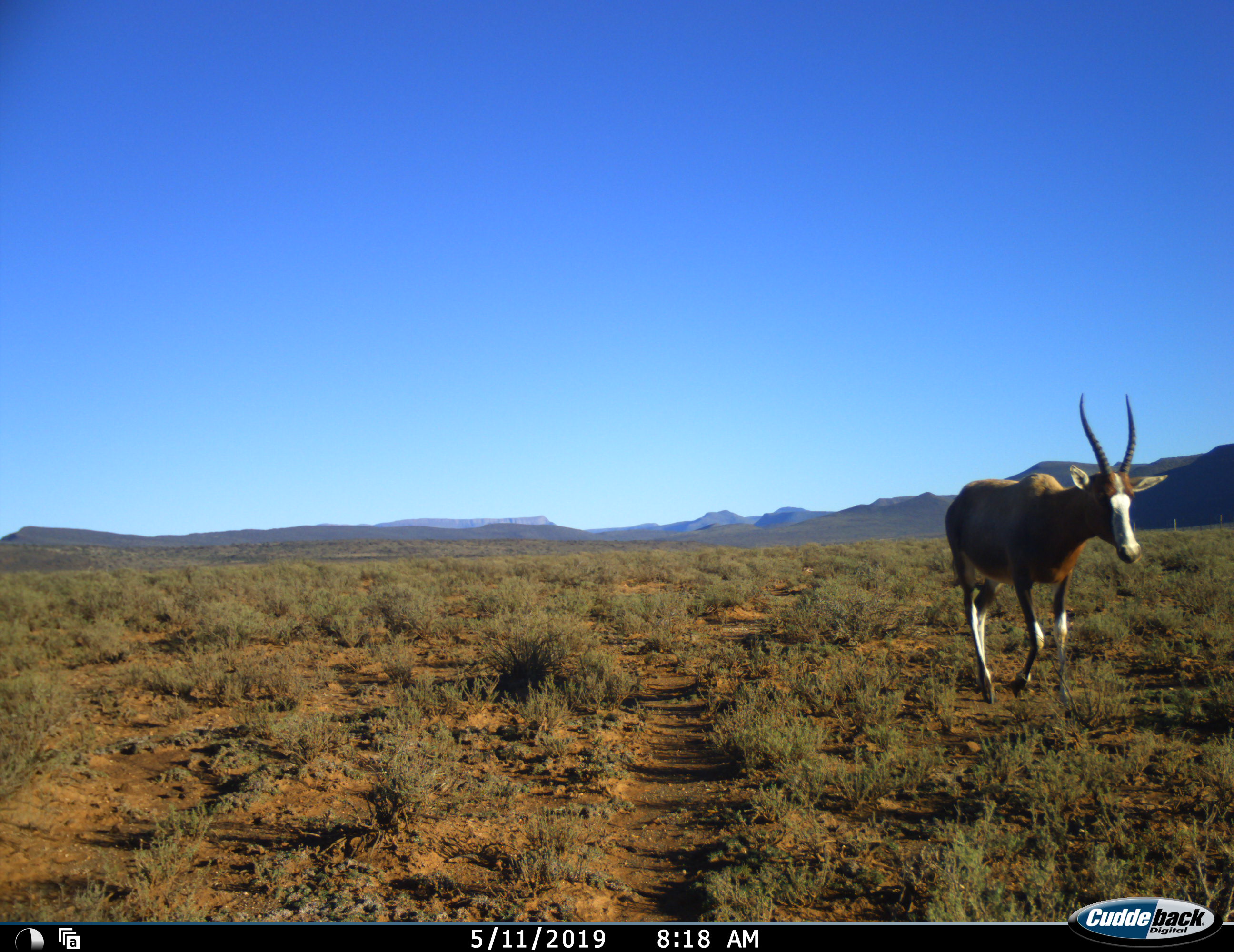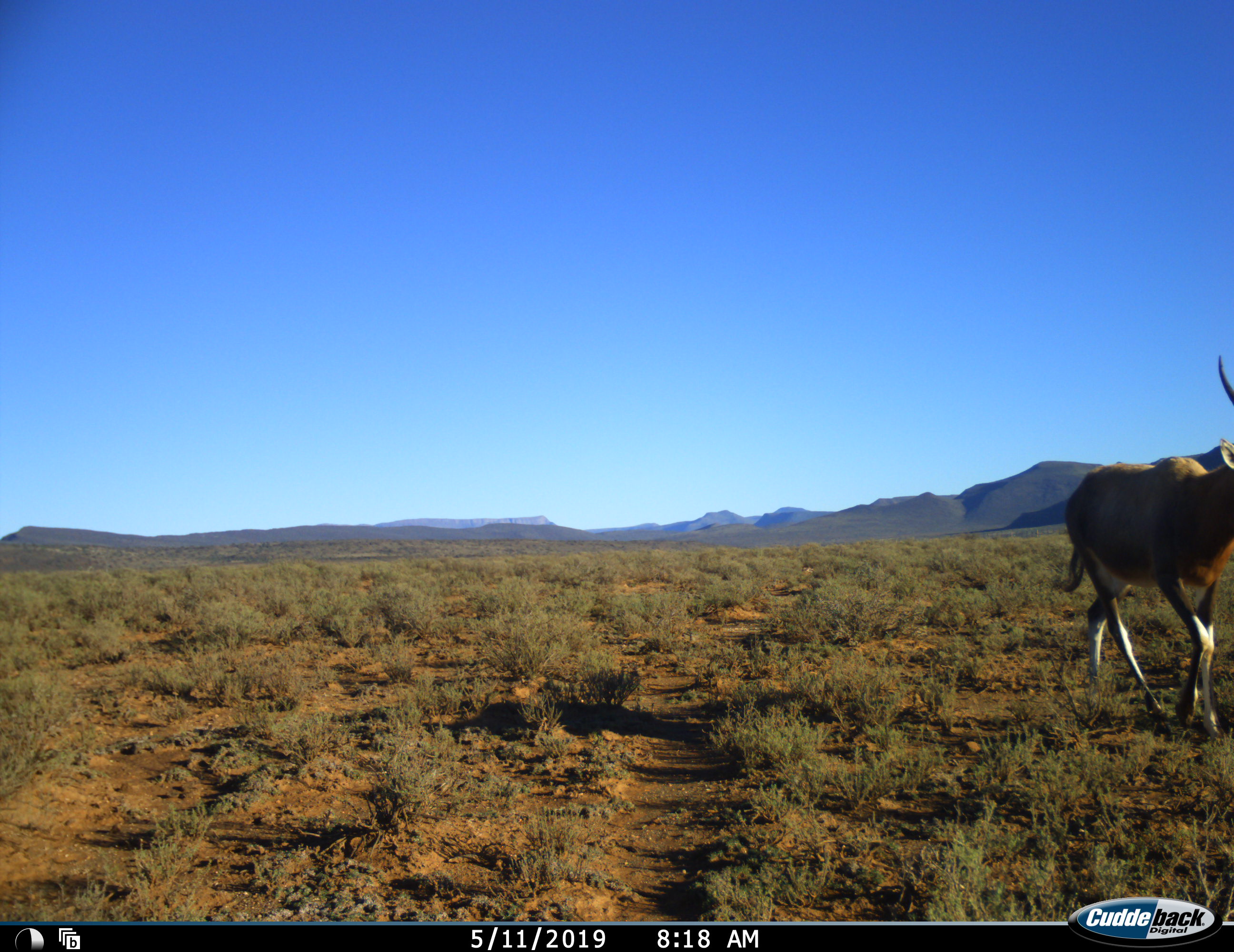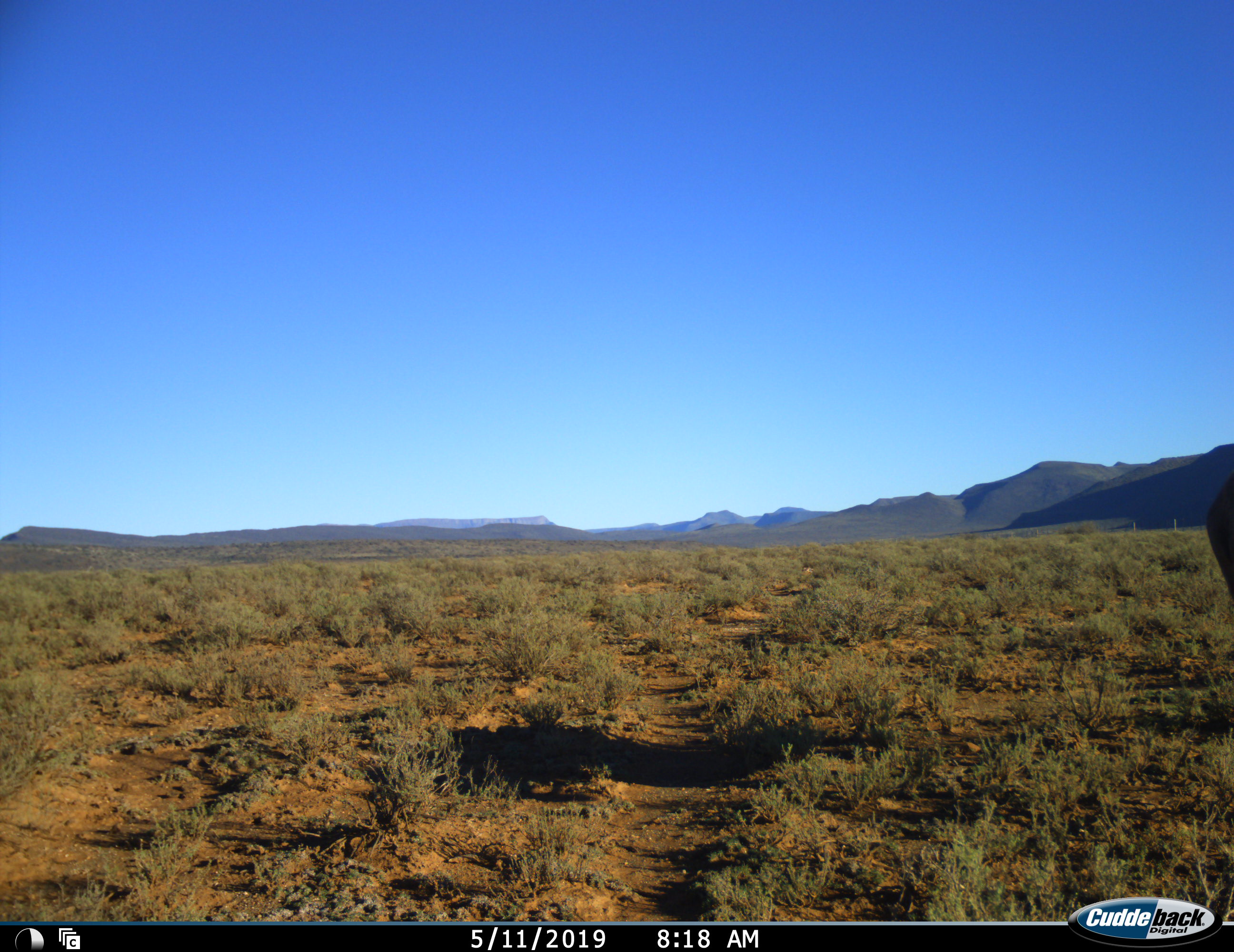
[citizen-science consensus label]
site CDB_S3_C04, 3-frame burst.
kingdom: Animalia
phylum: Chordata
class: Mammalia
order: Artiodactyla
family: Bovidae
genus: Damaliscus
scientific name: Damaliscus pygargus phillipsi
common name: blesbok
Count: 1.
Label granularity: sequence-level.